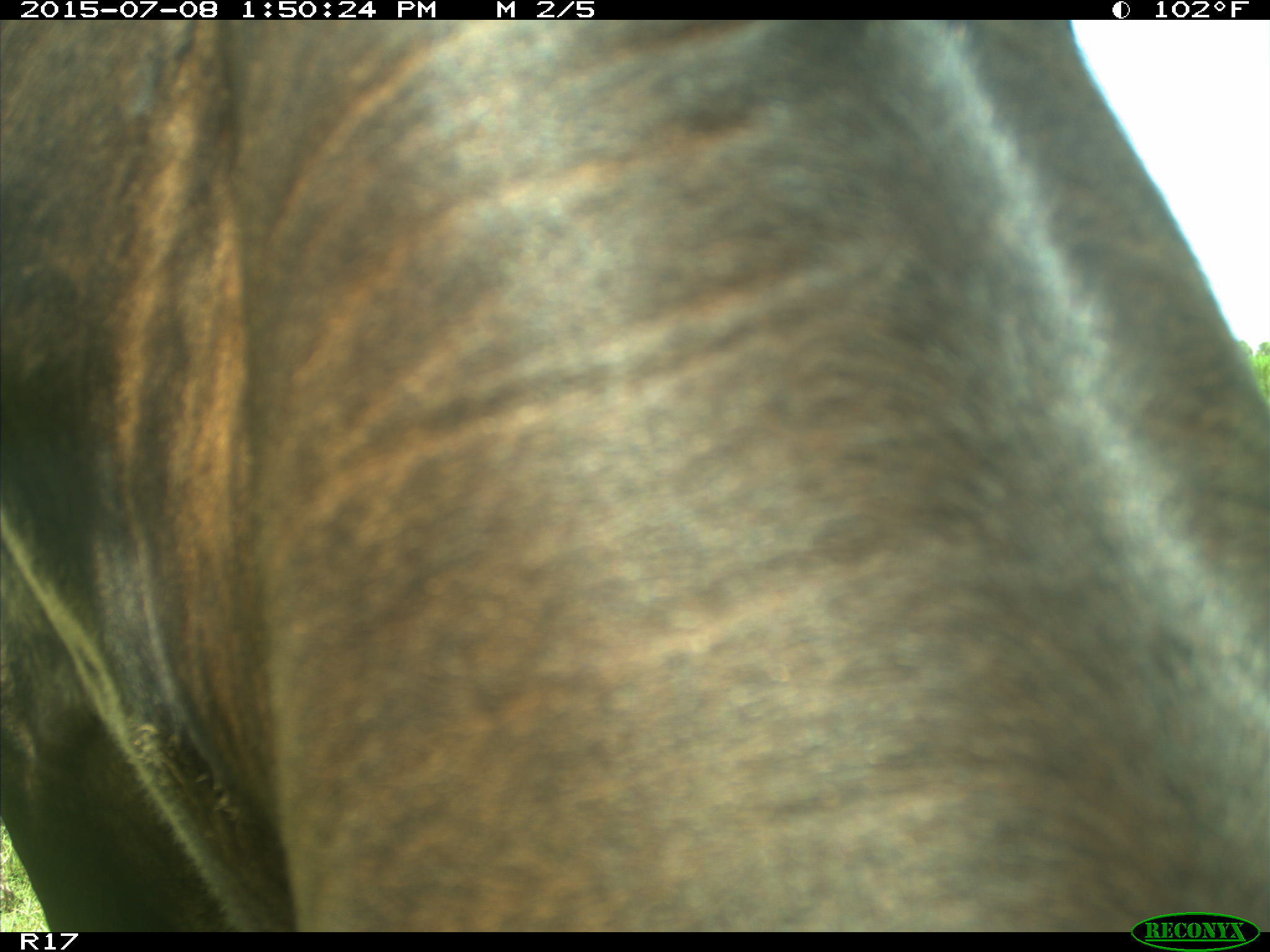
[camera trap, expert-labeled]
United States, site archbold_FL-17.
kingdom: Animalia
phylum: Chordata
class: Mammalia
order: Artiodactyla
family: Bovidae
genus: Bos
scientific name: Bos taurus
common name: domestic cow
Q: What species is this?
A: Bos taurus (domestic cow).